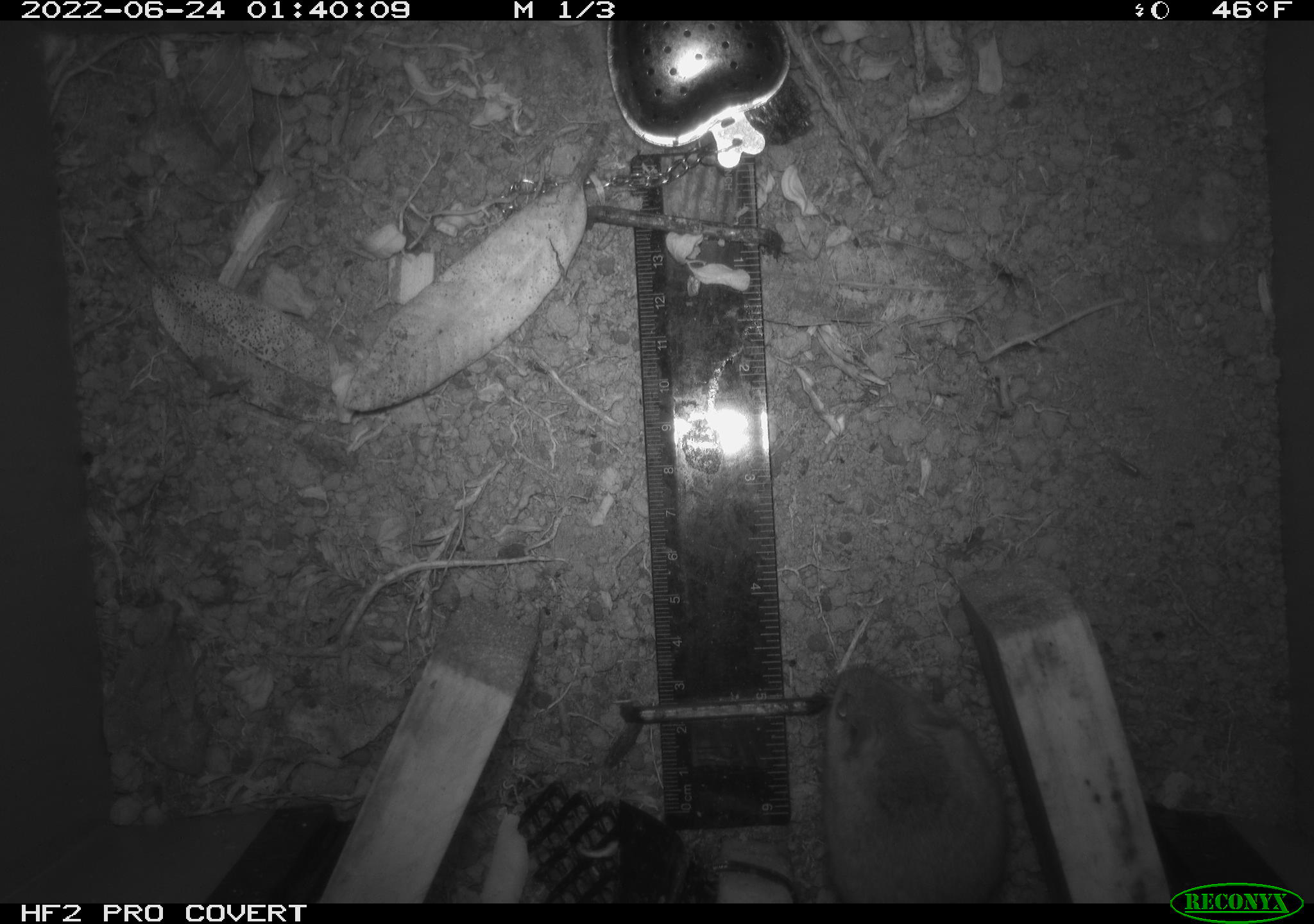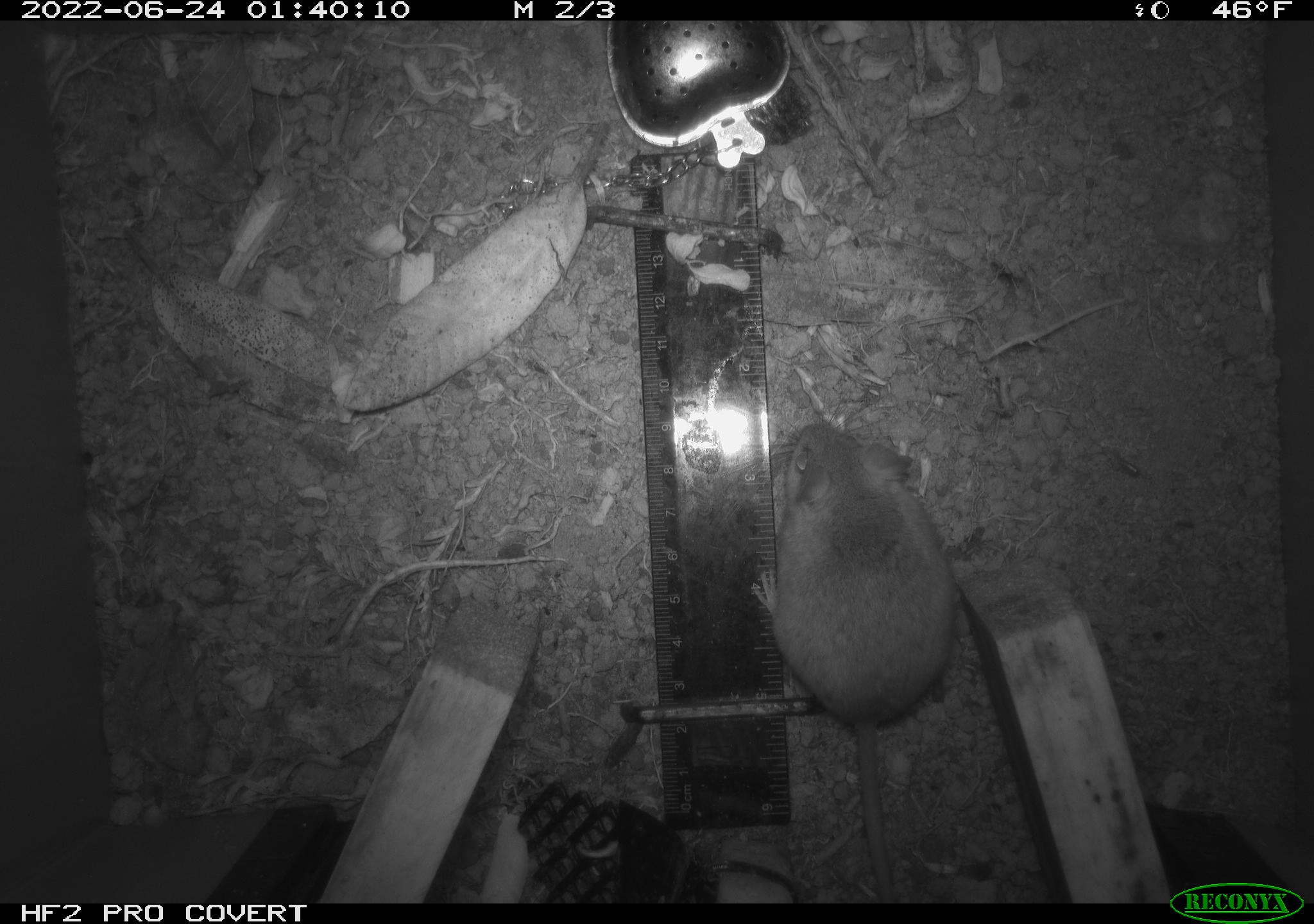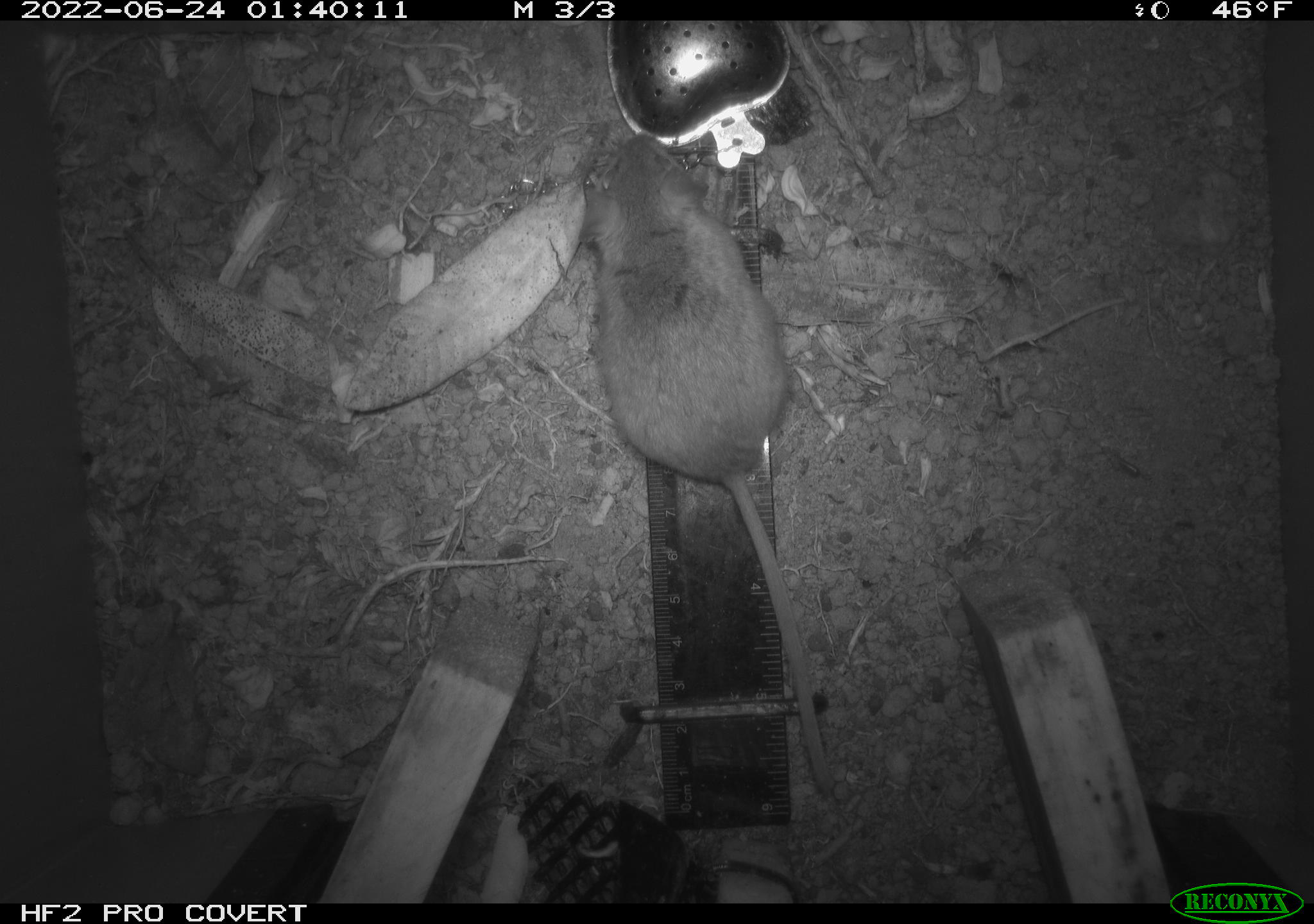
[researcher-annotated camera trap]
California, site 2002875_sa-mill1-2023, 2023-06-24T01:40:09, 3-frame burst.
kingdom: Animalia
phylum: Chordata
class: Mammalia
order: Rodentia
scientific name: Rodentia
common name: mouse species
Mouse species (Rodentia).